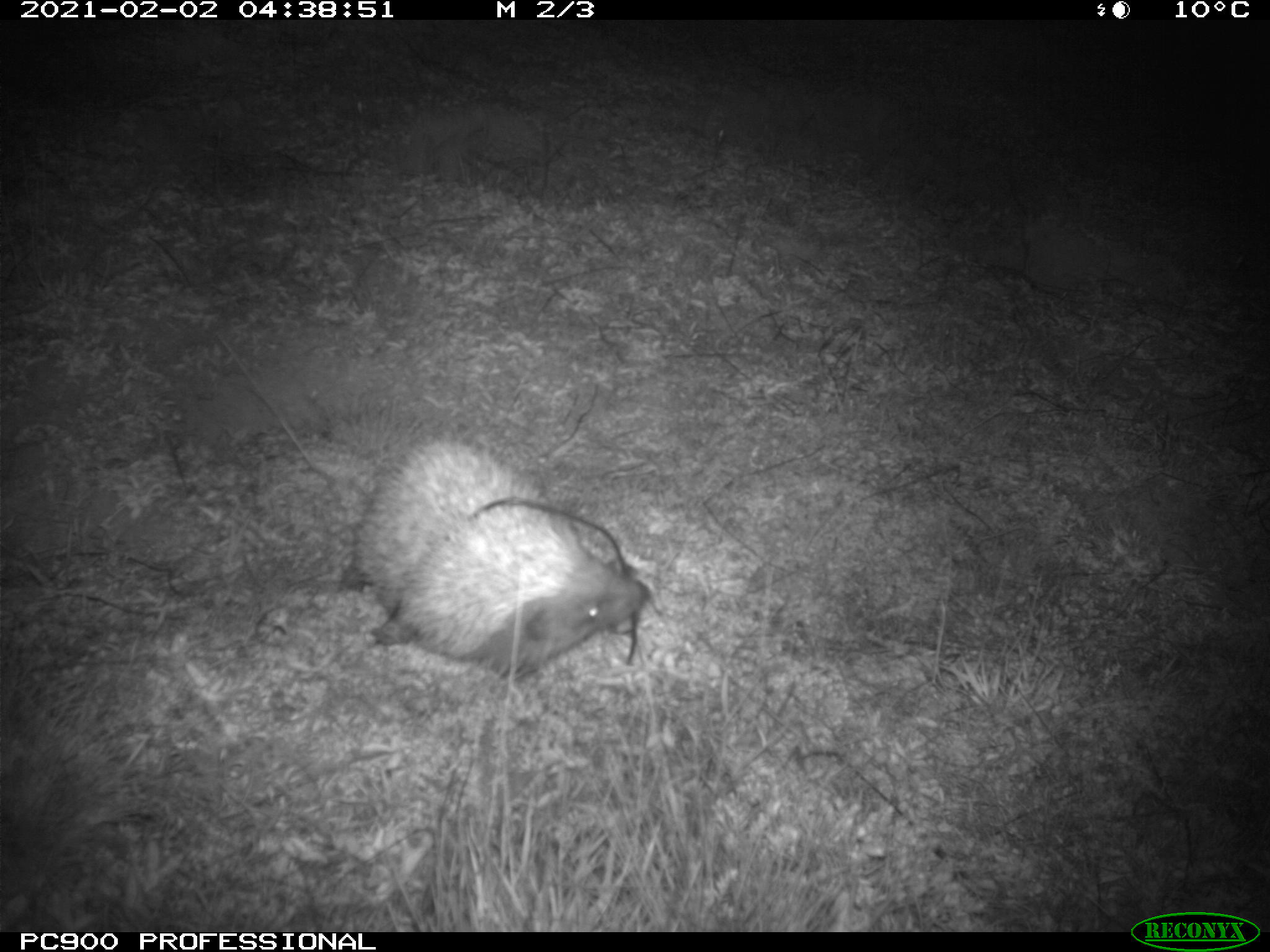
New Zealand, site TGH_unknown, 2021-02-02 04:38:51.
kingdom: Animalia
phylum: Chordata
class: Mammalia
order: Eulipotyphla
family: Erinaceidae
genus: Erinaceus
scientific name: Erinaceus europaeus europaeus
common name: european hedgehog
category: hedgehog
Hedgehog (european hedgehog) (Erinaceus europaeus europaeus).